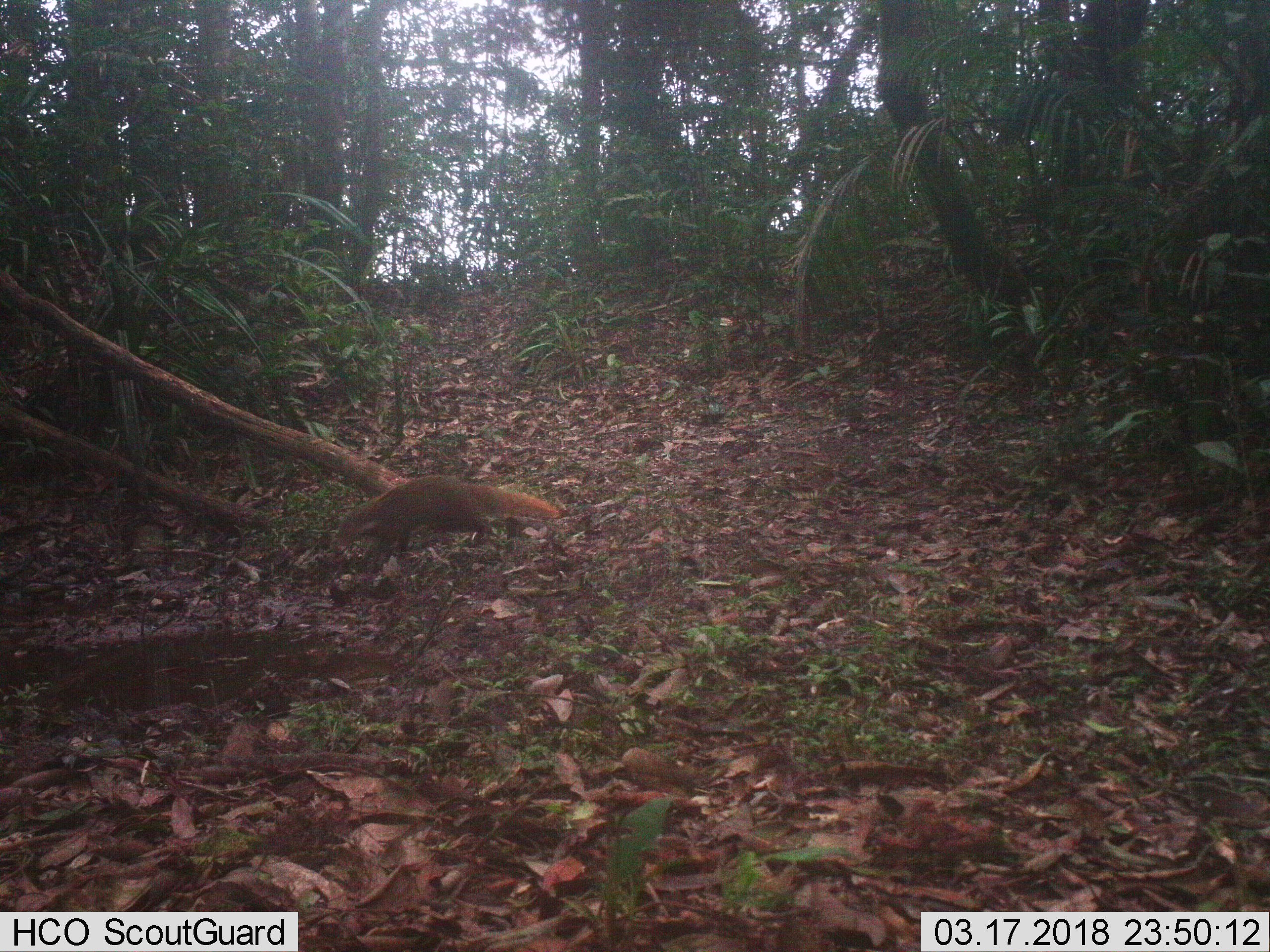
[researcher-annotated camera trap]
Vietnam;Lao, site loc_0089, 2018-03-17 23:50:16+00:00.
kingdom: Animalia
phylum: Chordata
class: Mammalia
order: Artiodactyla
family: Cervidae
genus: Rusa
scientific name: Rusa unicolor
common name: sambar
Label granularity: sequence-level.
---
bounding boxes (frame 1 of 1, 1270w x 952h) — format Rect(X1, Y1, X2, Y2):
sambar: Rect(329, 473, 562, 560)